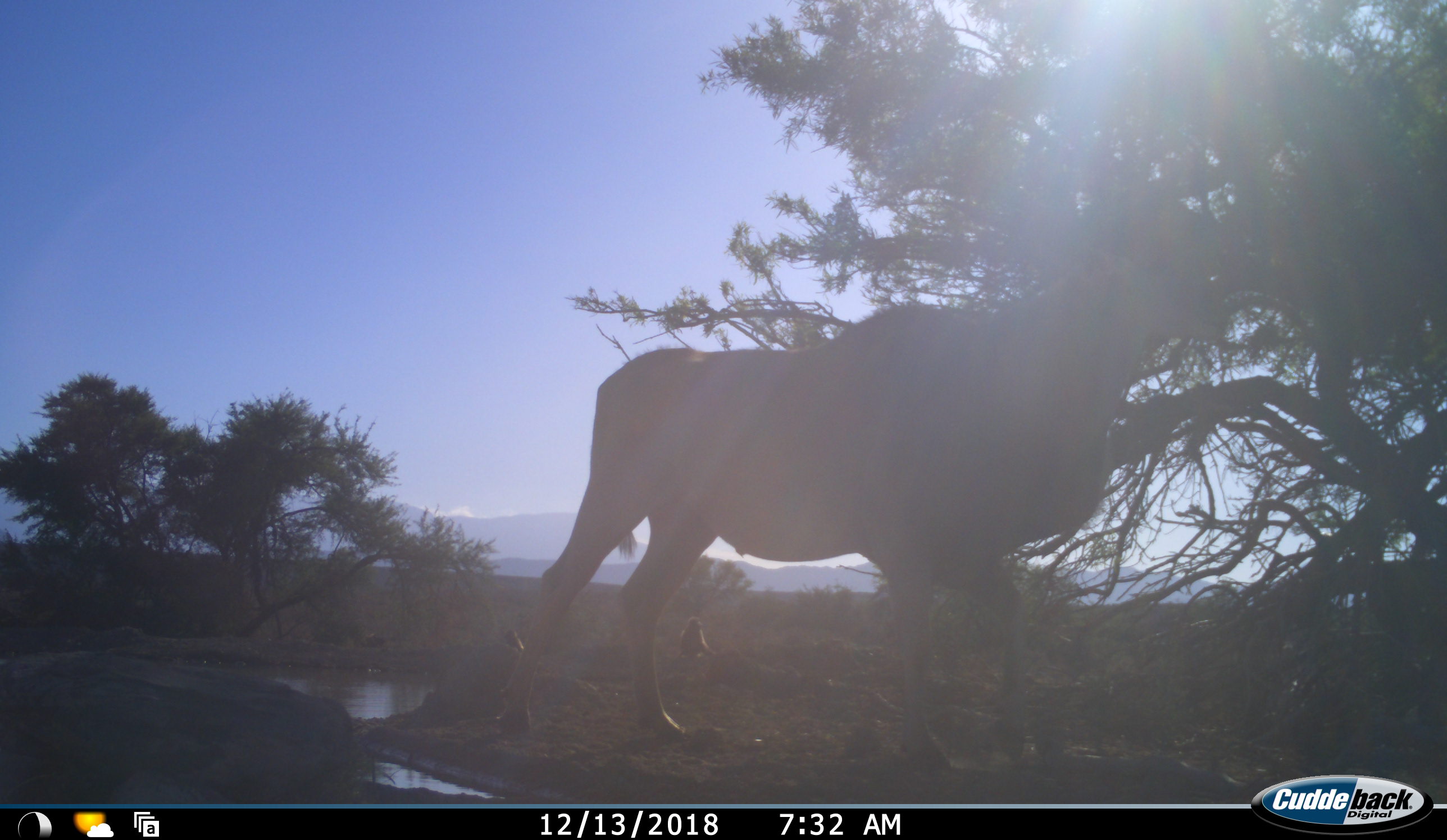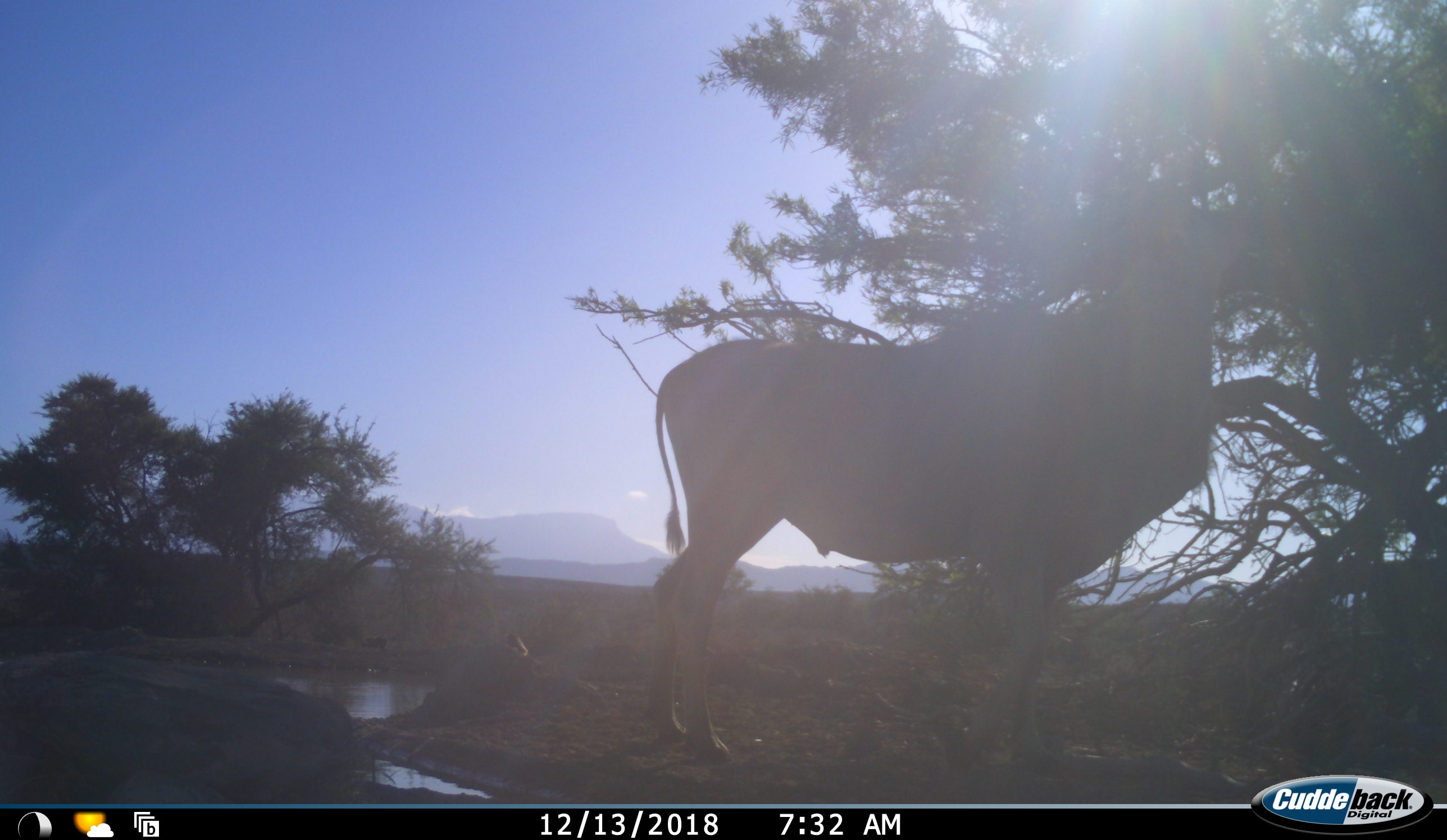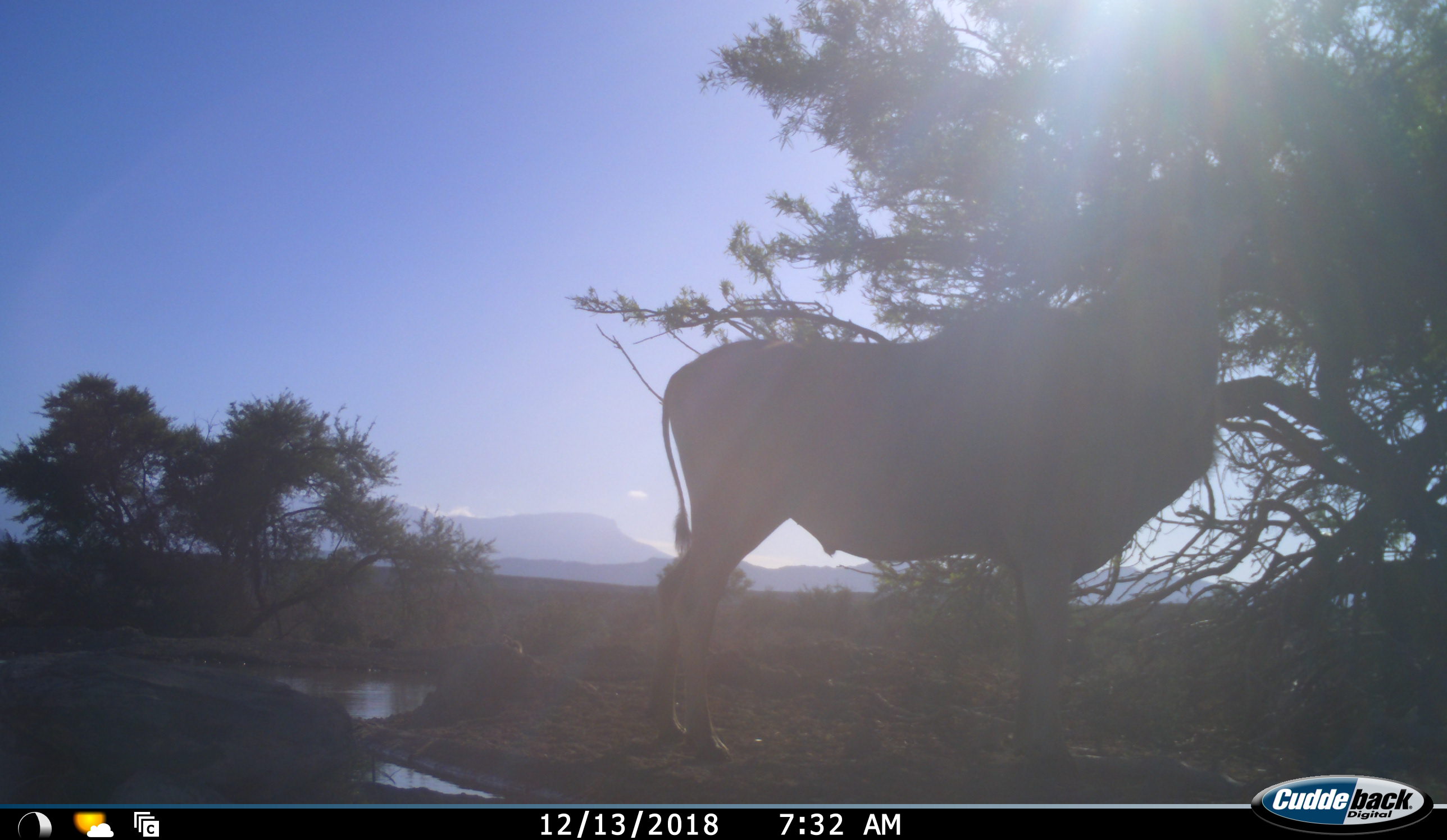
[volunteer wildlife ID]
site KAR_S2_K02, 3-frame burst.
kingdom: Animalia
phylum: Chordata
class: Mammalia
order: Artiodactyla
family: Bovidae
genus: Tragelaphus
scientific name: Tragelaphus oryx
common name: eland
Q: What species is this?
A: Eland (Tragelaphus oryx).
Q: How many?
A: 1.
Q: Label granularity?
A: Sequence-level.